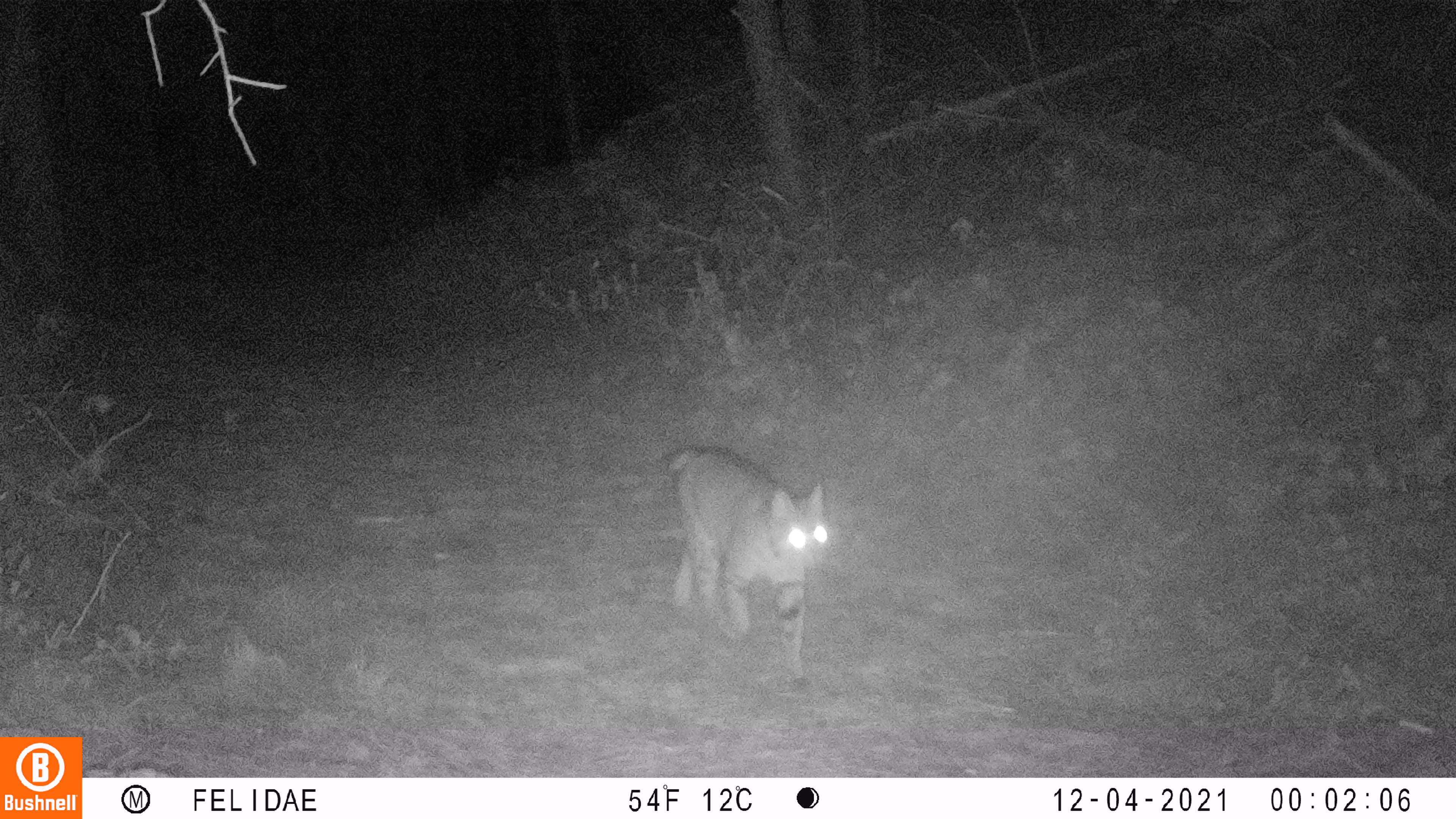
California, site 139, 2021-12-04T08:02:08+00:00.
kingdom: Animalia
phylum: Chordata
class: Mammalia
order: Carnivora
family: Felidae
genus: Lynx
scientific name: Lynx rufus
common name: bobcat